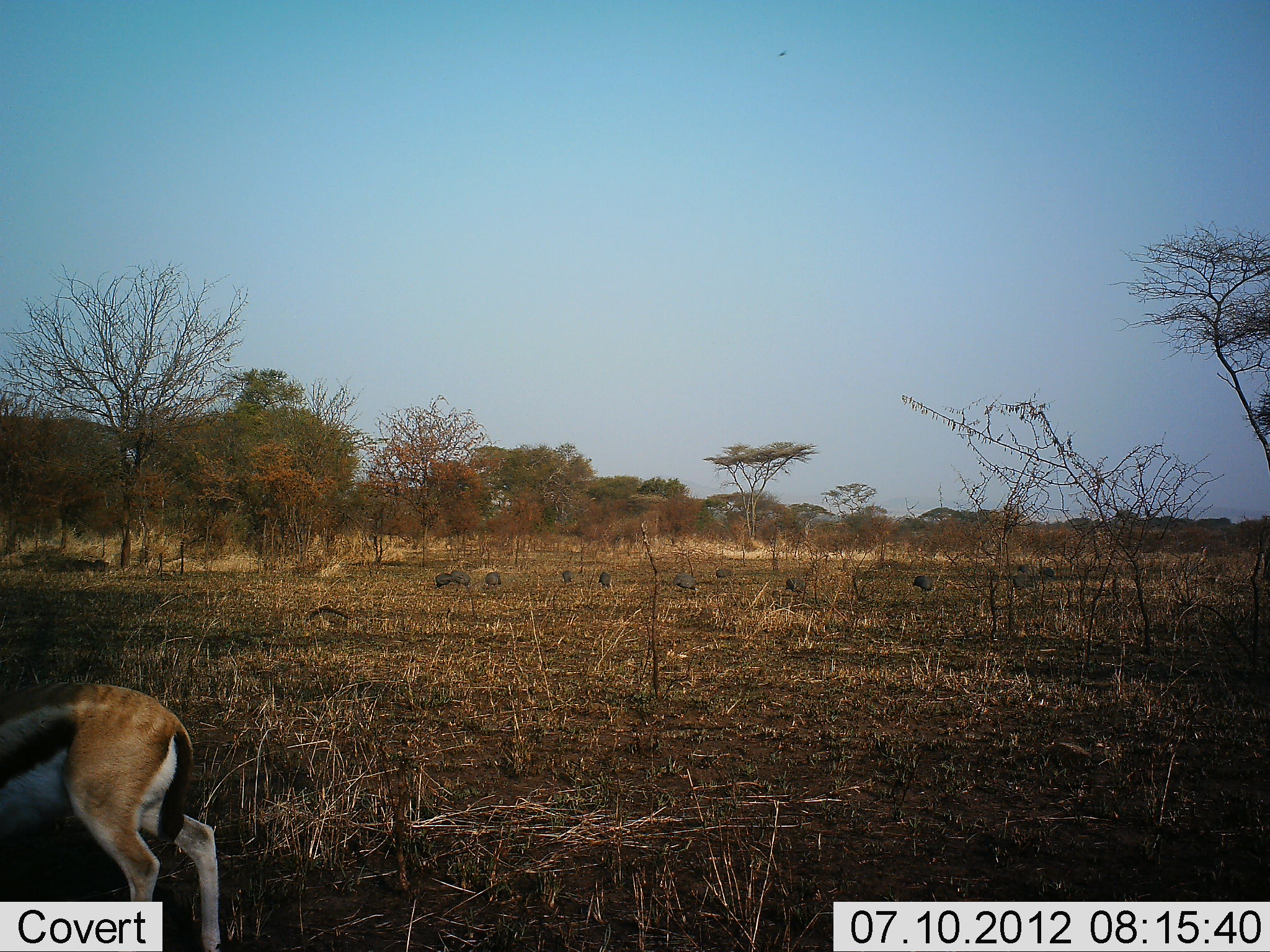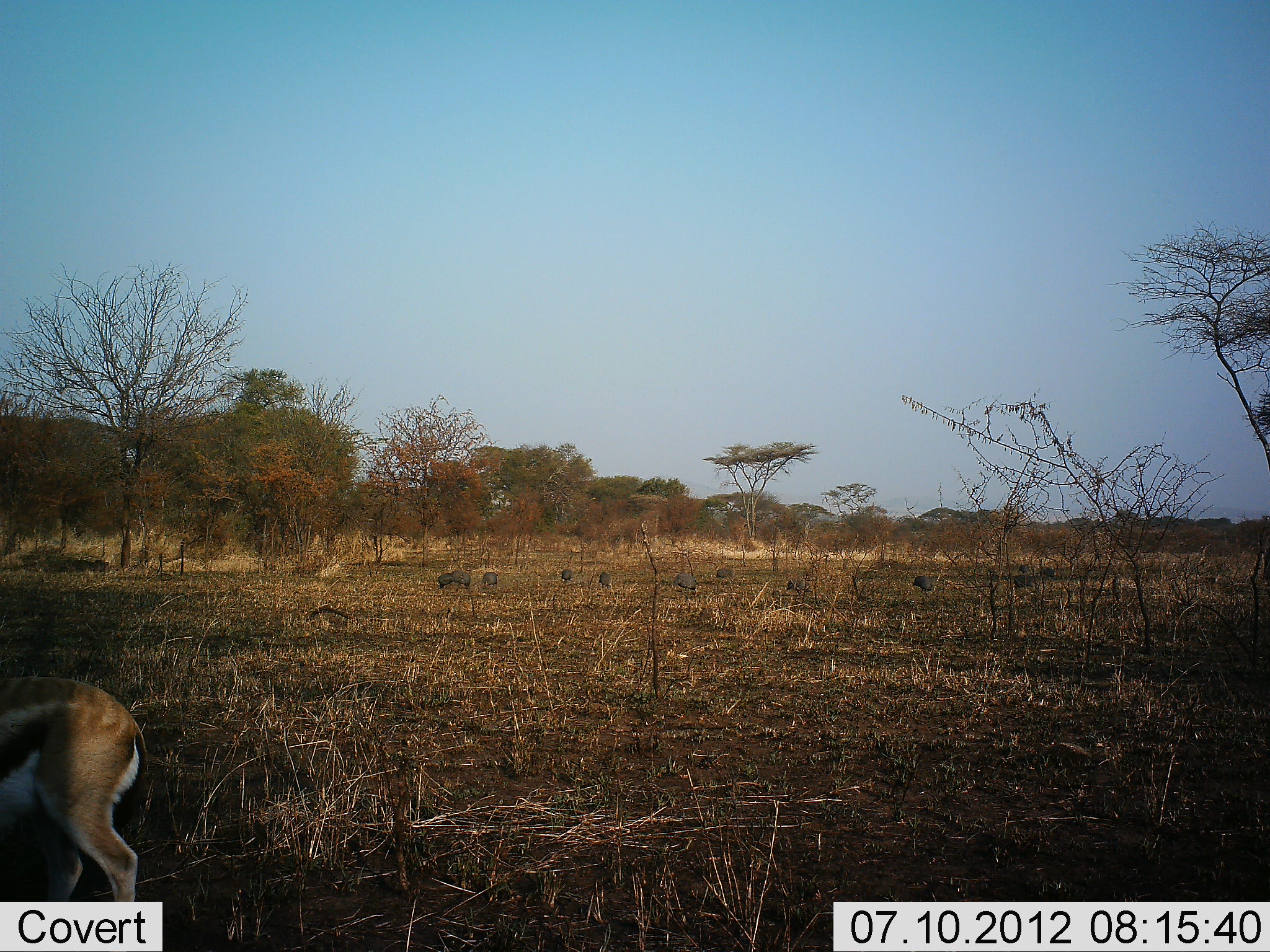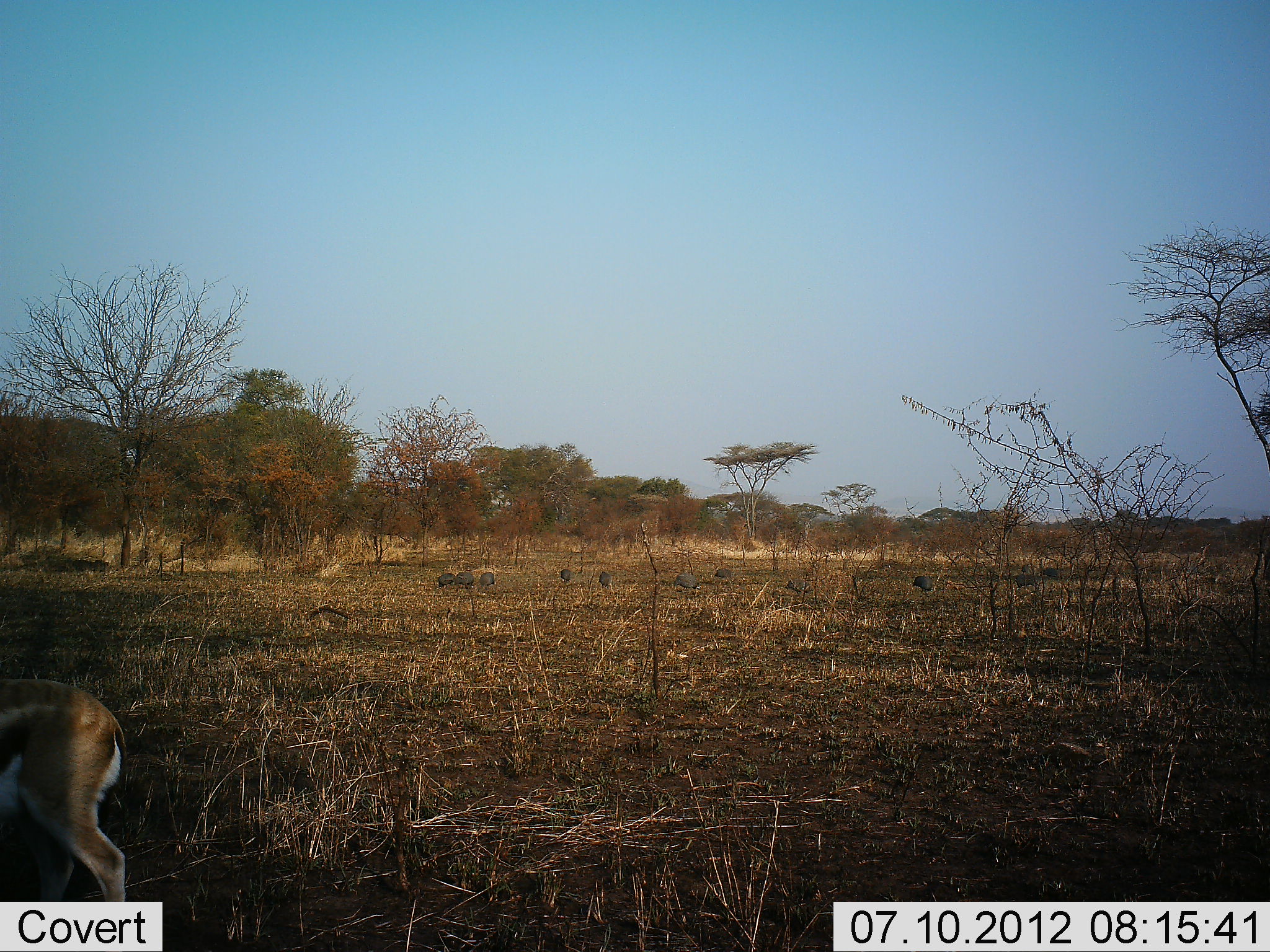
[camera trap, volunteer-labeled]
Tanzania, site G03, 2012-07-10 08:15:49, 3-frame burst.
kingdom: Animalia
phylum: Chordata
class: Mammalia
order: Artiodactyla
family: Bovidae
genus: Eudorcas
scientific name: Eudorcas thomsonii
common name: thomson's gazelle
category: gazellethomsons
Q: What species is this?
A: Gazellethomsons (thomson's gazelle) (Eudorcas thomsonii).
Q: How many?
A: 1.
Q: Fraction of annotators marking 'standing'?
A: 29%.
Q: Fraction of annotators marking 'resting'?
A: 0%.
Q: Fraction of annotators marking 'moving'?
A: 65%.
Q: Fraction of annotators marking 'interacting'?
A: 0%.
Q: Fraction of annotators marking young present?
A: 0%.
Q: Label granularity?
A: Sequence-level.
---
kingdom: Animalia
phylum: Chordata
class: Aves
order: Galliformes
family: Numididae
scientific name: Numididae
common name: guinea fowl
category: guineafowl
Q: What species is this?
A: Guineafowl (guinea fowl) (Numididae).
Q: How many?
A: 11-50.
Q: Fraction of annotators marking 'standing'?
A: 30%.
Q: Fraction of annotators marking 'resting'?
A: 0%.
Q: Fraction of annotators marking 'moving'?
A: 10%.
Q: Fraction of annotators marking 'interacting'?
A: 0%.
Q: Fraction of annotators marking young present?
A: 0%.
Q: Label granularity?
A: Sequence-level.